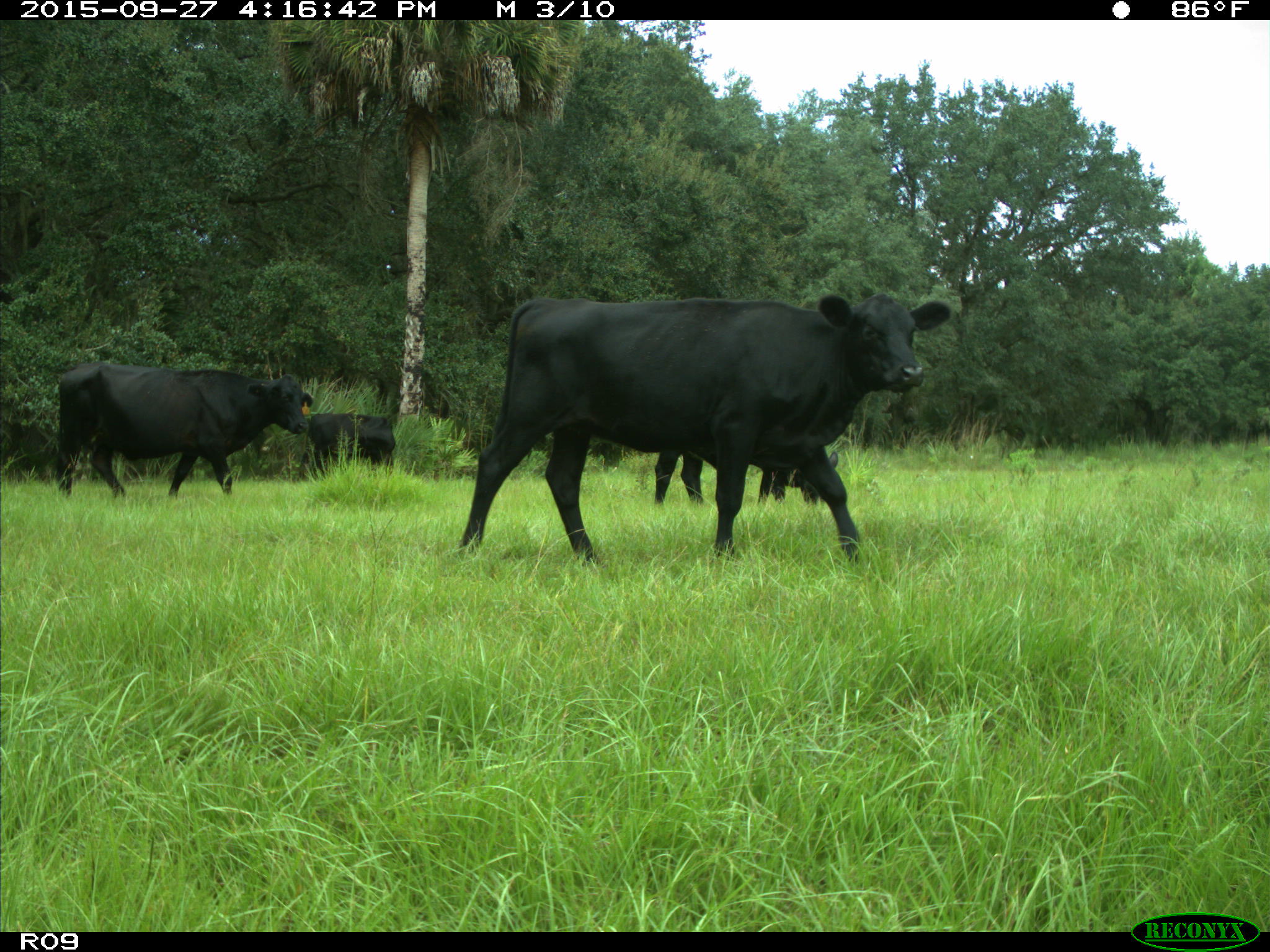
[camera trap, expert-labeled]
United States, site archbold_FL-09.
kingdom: Animalia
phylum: Chordata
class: Mammalia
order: Artiodactyla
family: Bovidae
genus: Bos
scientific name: Bos taurus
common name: domestic cow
Bos taurus (domestic cow).